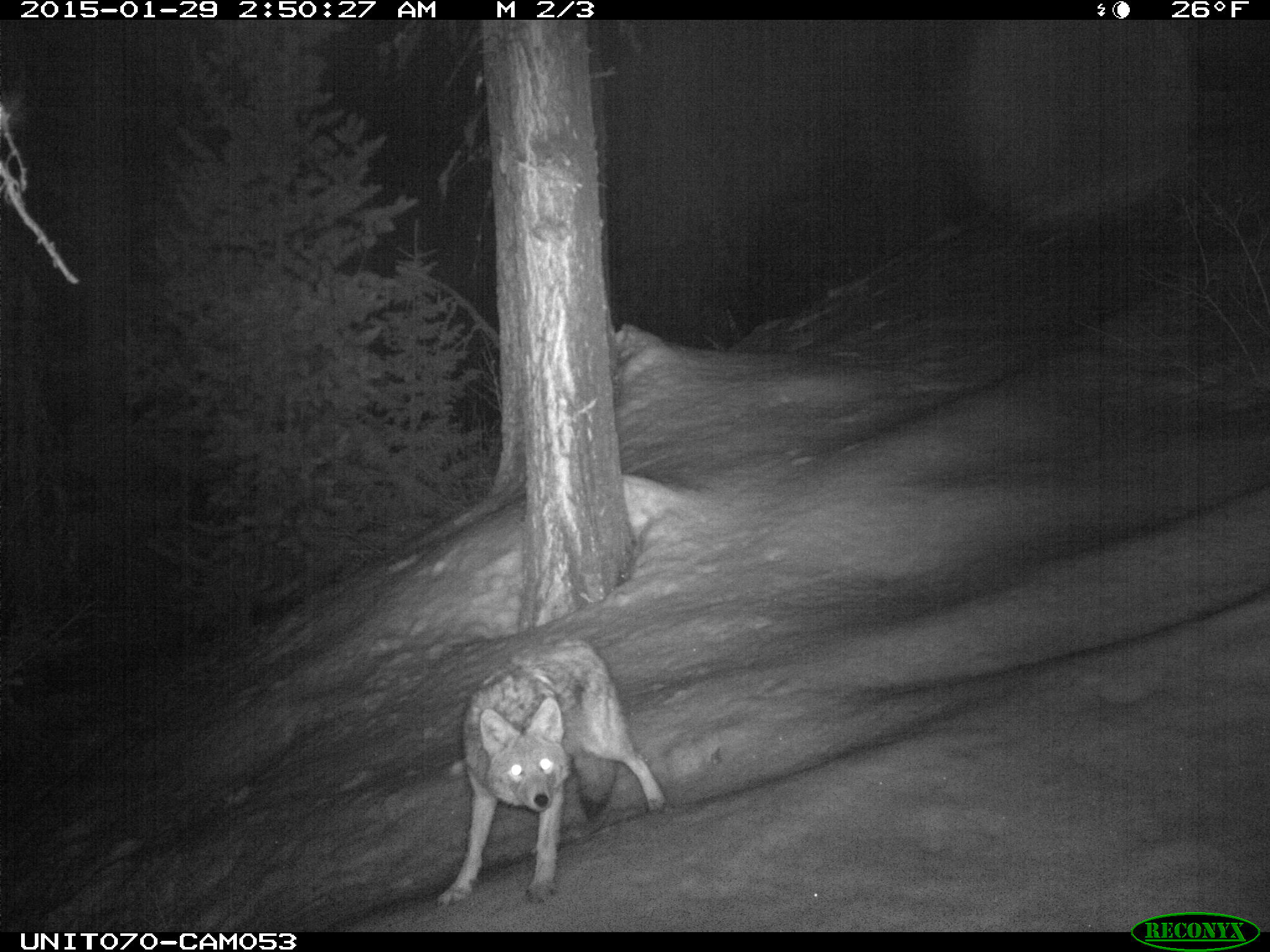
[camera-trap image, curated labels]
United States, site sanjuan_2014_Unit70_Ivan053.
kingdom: Animalia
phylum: Chordata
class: Mammalia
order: Carnivora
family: Canidae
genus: Canis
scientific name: Canis latrans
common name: coyote